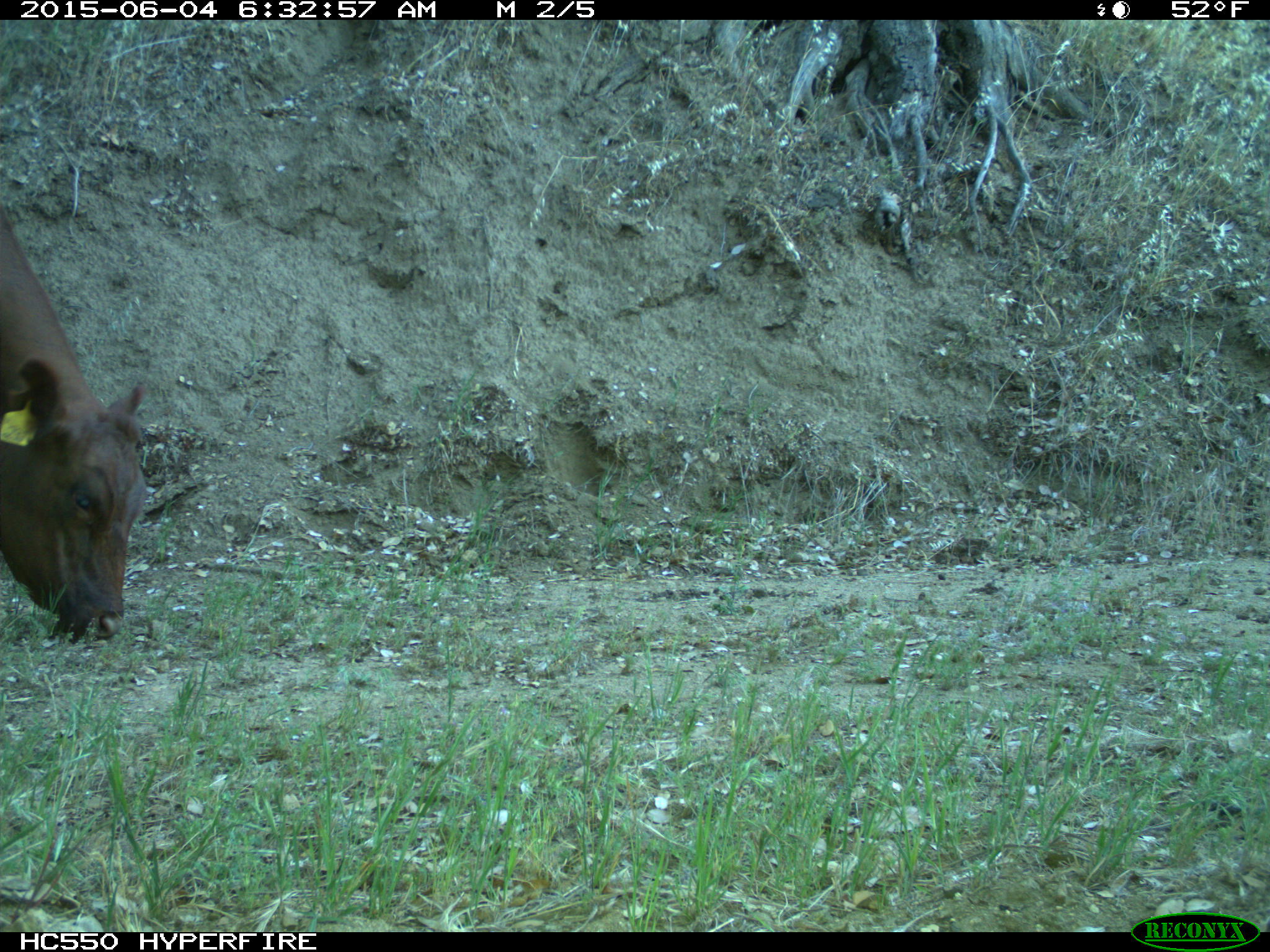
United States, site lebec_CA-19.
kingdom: Animalia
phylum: Chordata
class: Mammalia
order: Artiodactyla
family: Bovidae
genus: Bos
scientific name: Bos taurus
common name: domestic cow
Bos taurus (domestic cow).